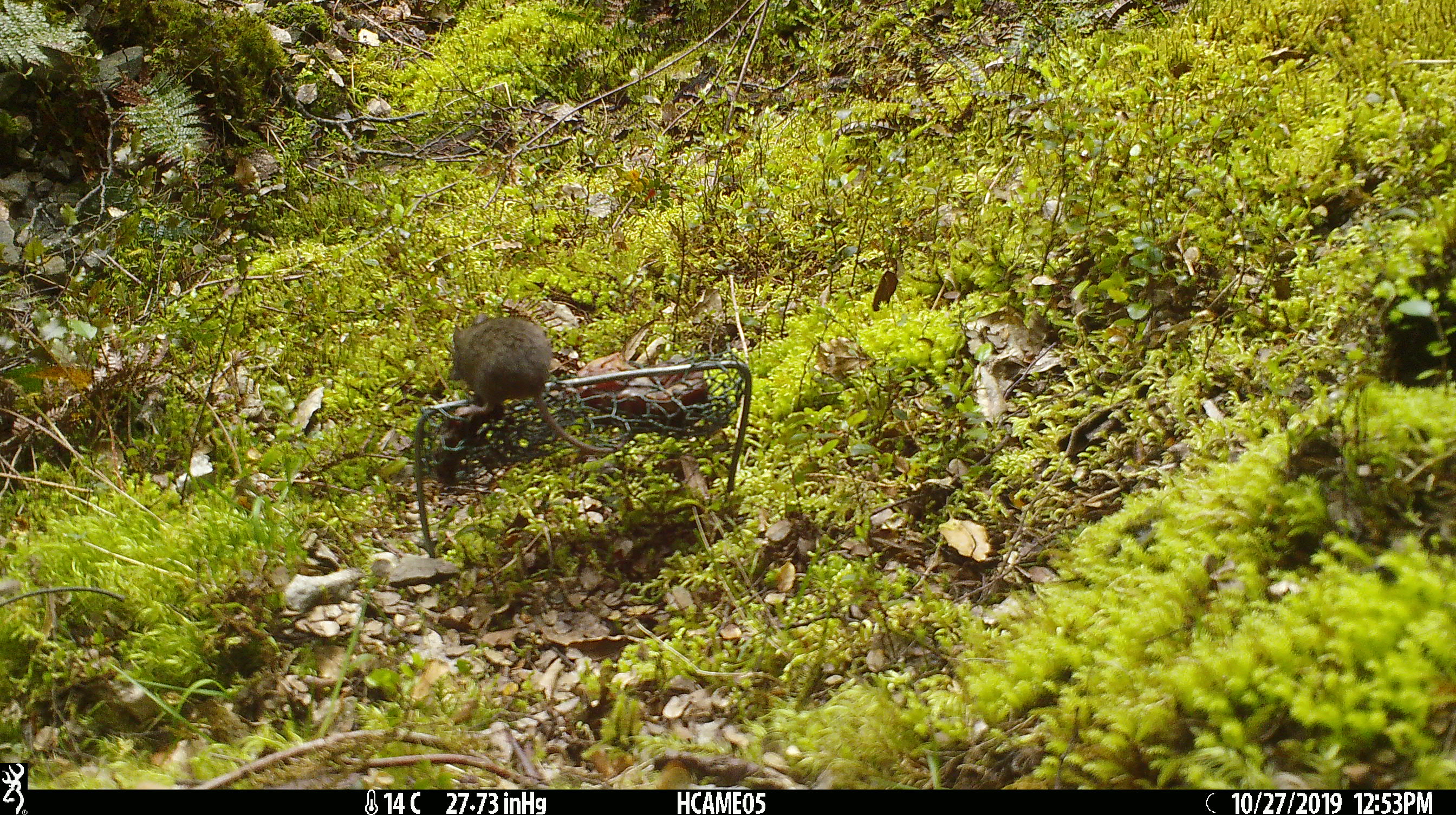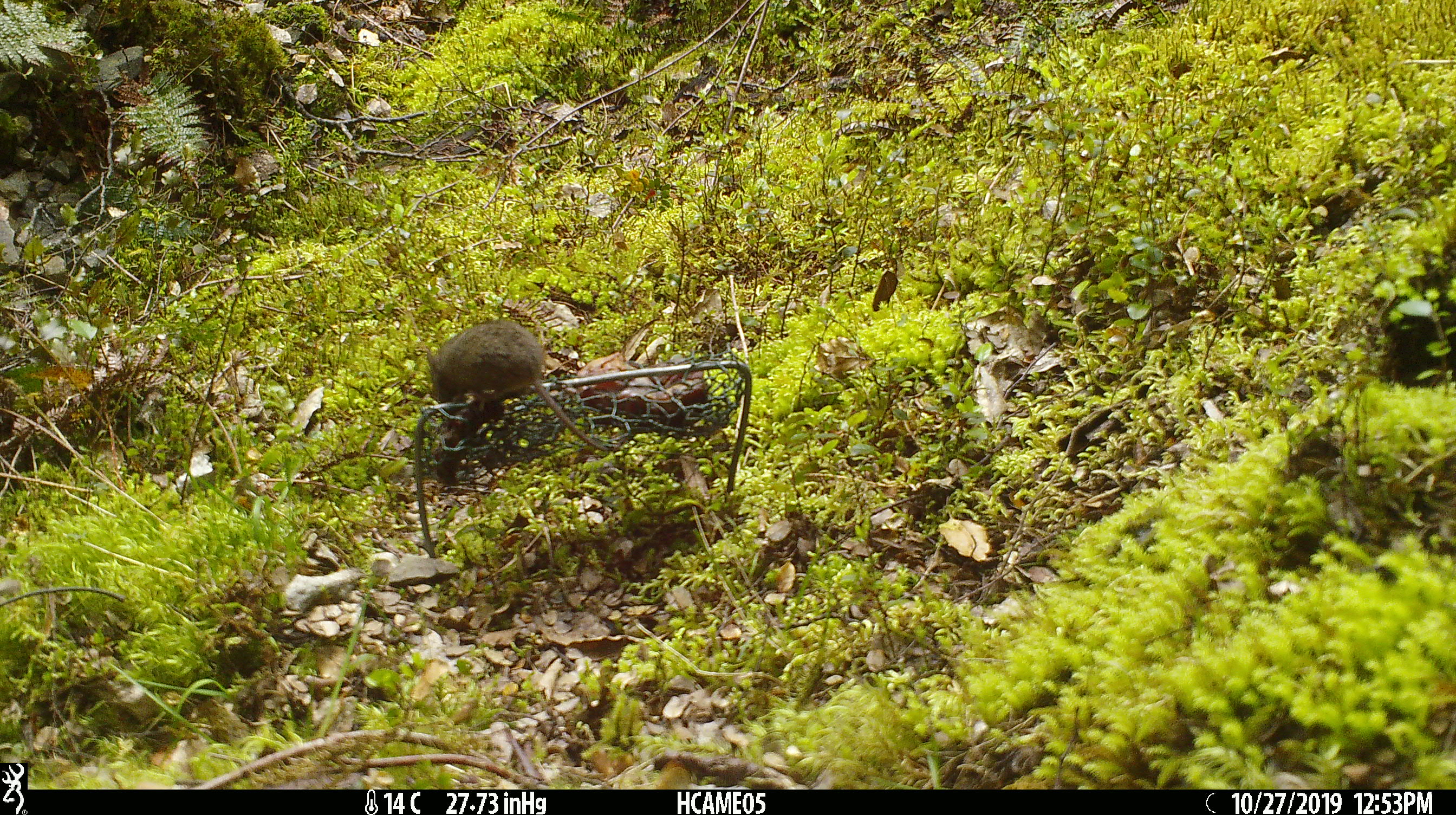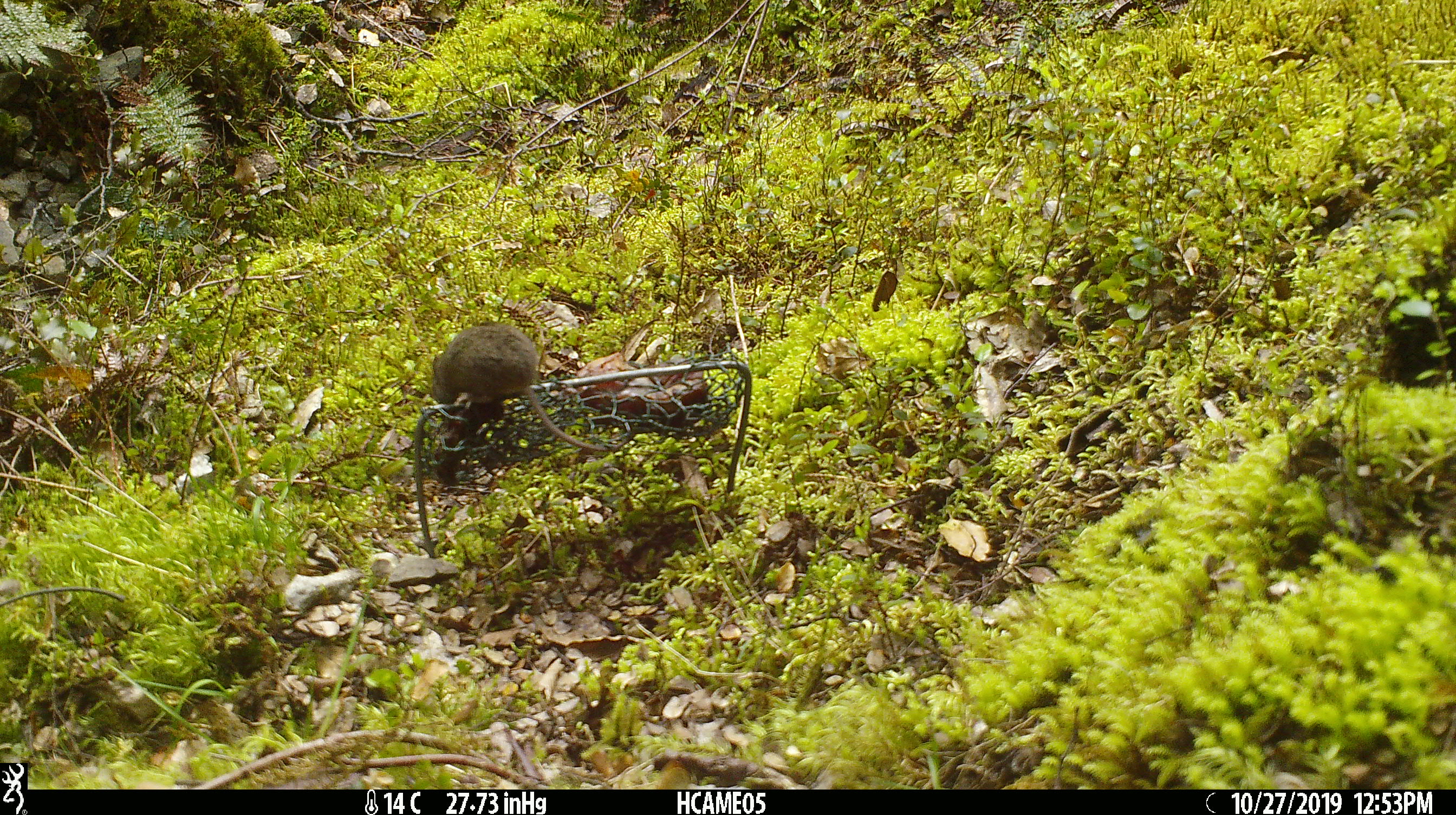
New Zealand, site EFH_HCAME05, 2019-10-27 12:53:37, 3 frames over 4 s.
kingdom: Animalia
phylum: Chordata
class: Mammalia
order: Rodentia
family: Muridae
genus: Mus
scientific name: Mus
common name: mouse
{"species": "mouse (Mus)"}